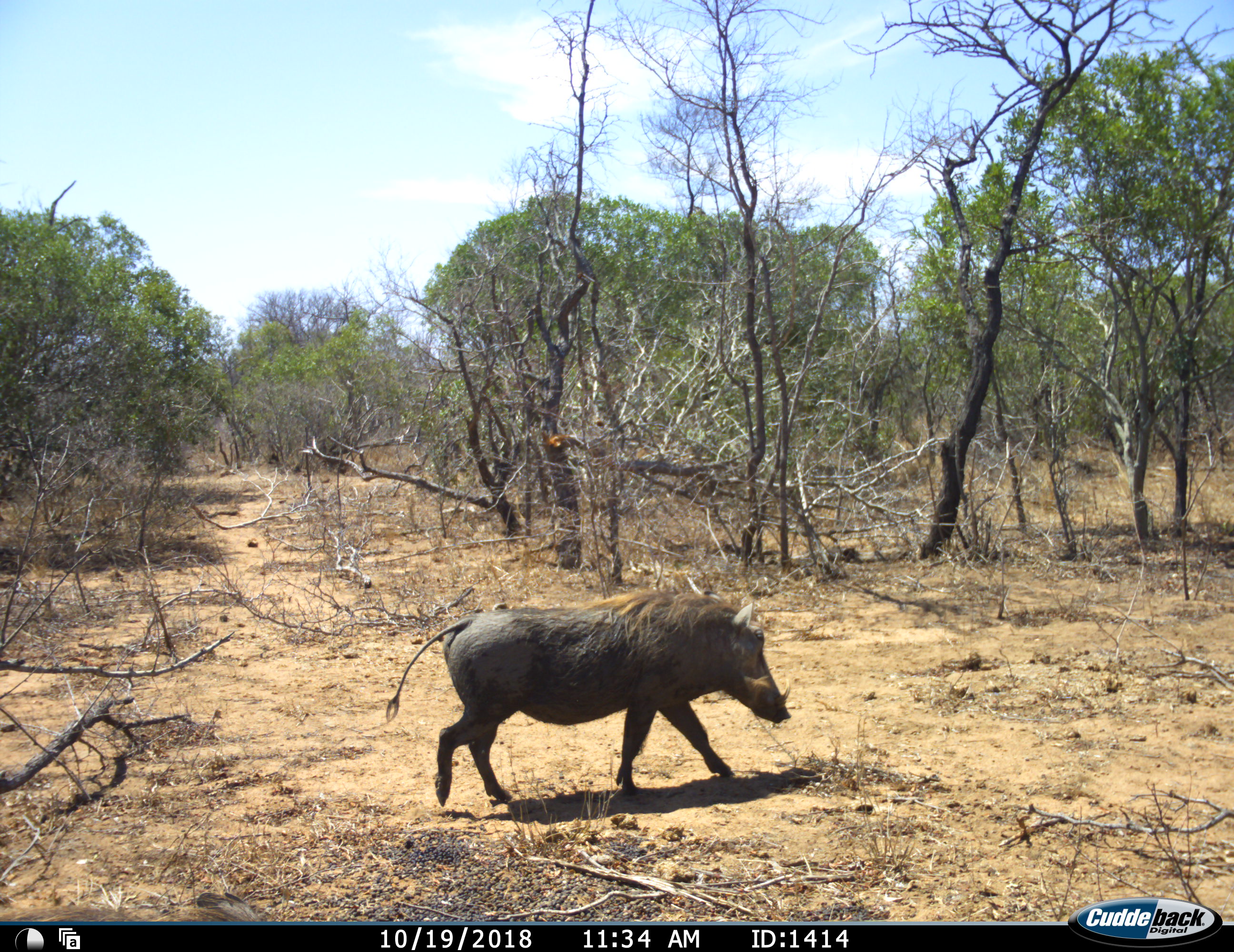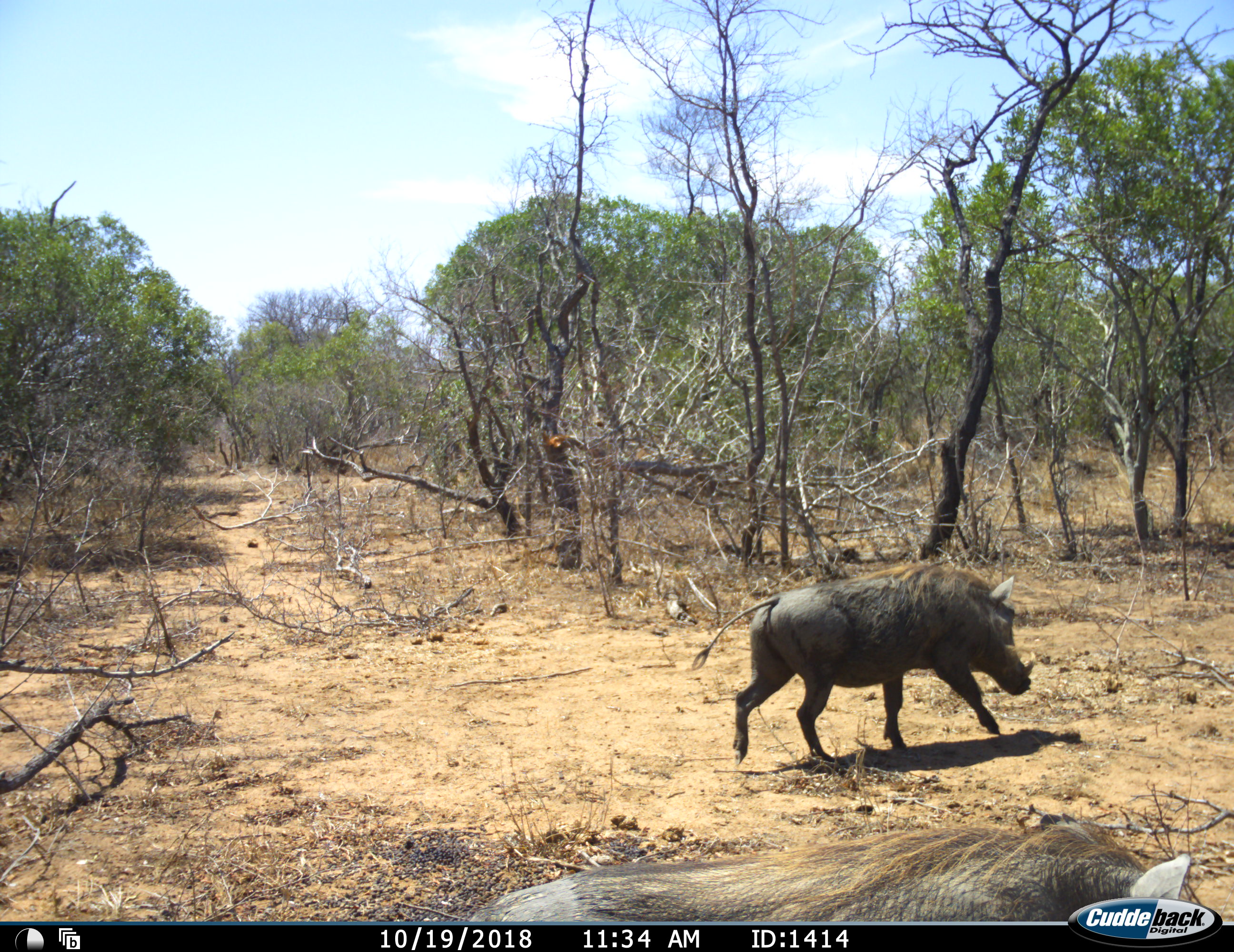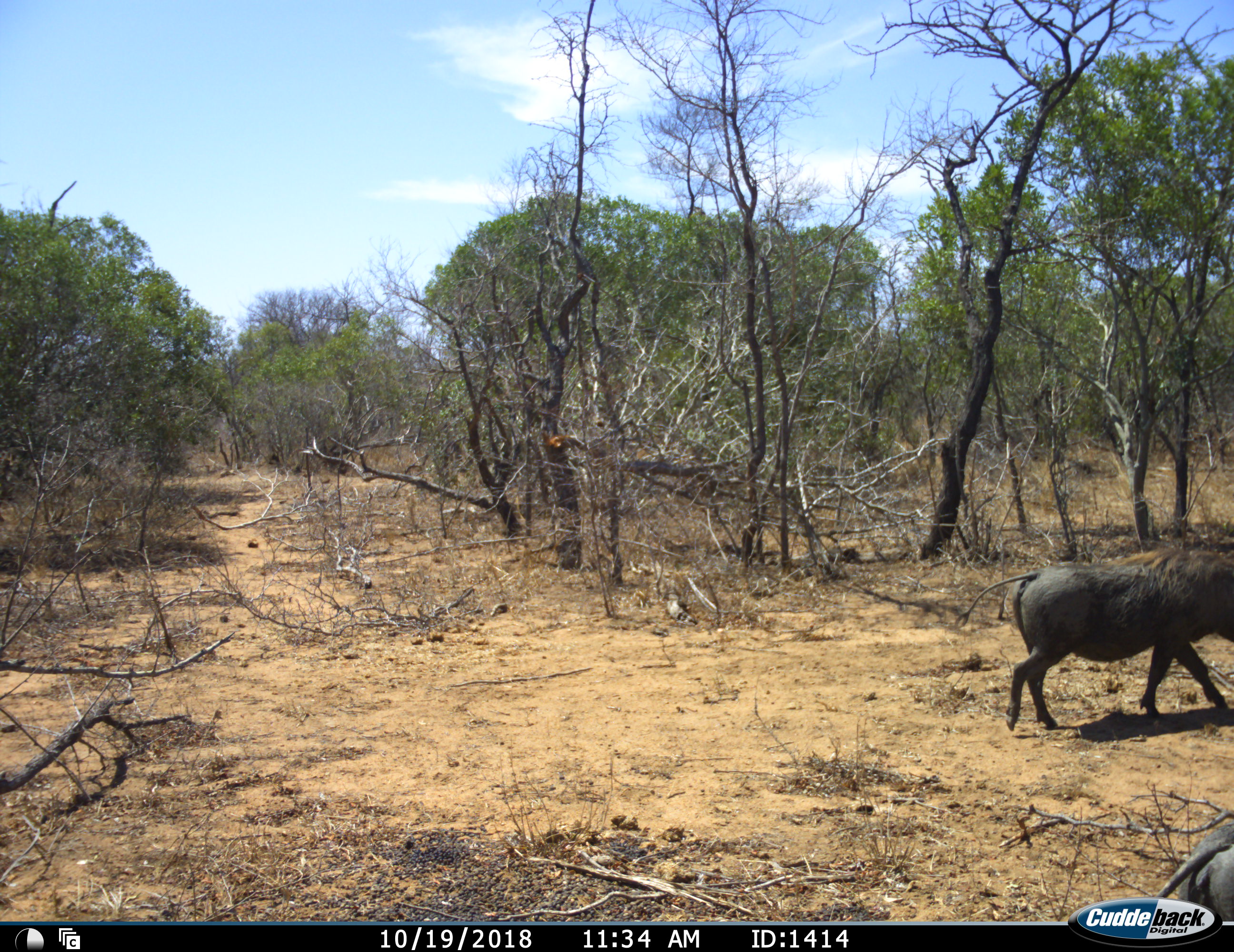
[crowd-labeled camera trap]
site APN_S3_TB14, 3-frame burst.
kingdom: Animalia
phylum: Chordata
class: Mammalia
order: Artiodactyla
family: Suidae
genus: Phacochoerus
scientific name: Phacochoerus africanus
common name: warthog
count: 2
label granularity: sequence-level